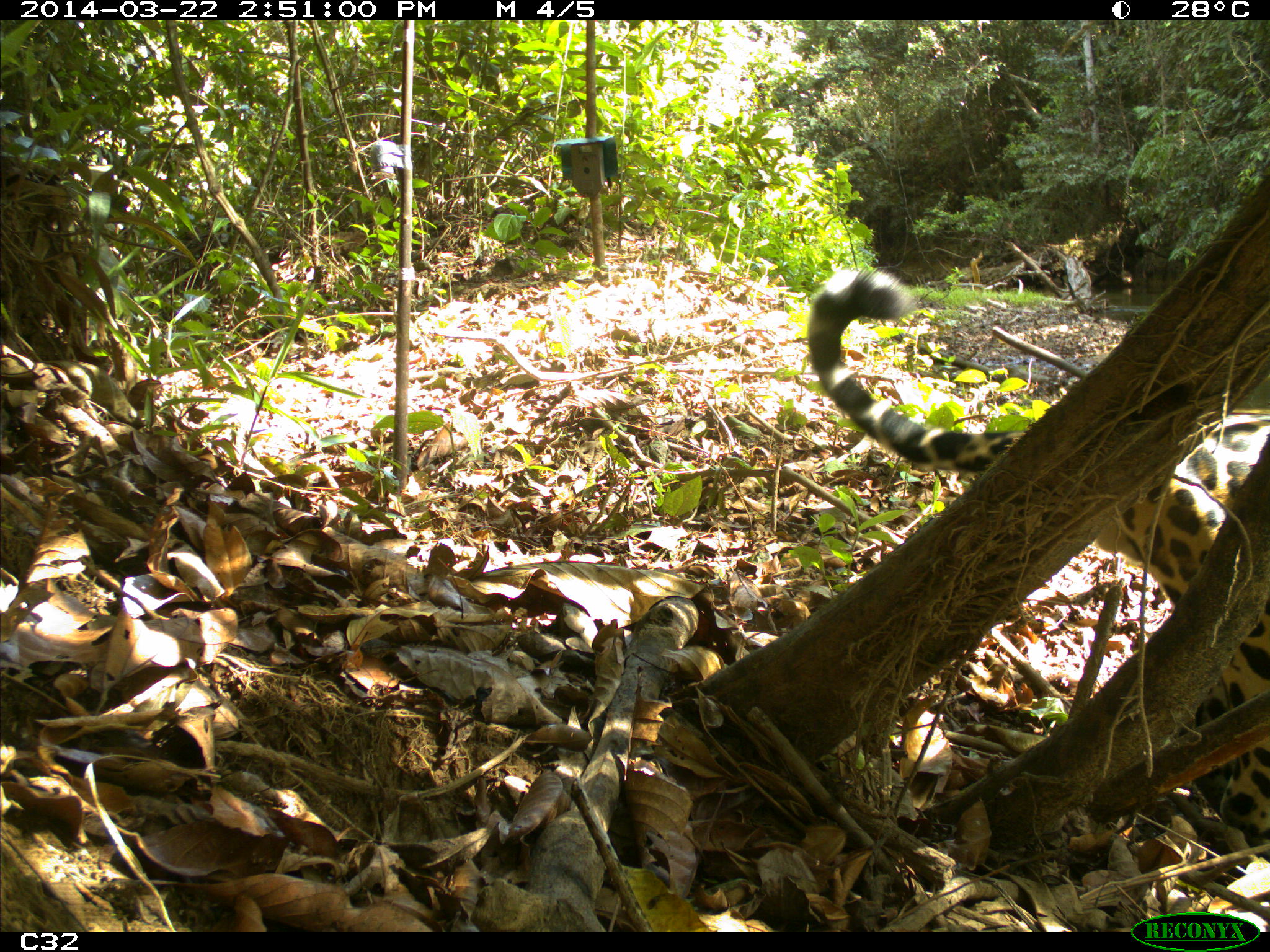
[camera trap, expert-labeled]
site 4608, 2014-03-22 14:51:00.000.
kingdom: Animalia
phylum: Chordata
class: Mammalia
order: Carnivora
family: Felidae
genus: Panthera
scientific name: Panthera onca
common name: jaguar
Panthera onca (jaguar), count 1, age adult, sex male.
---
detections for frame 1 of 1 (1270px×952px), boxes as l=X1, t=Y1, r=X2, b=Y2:
panthera onca: l=804, t=260, r=1270, b=861